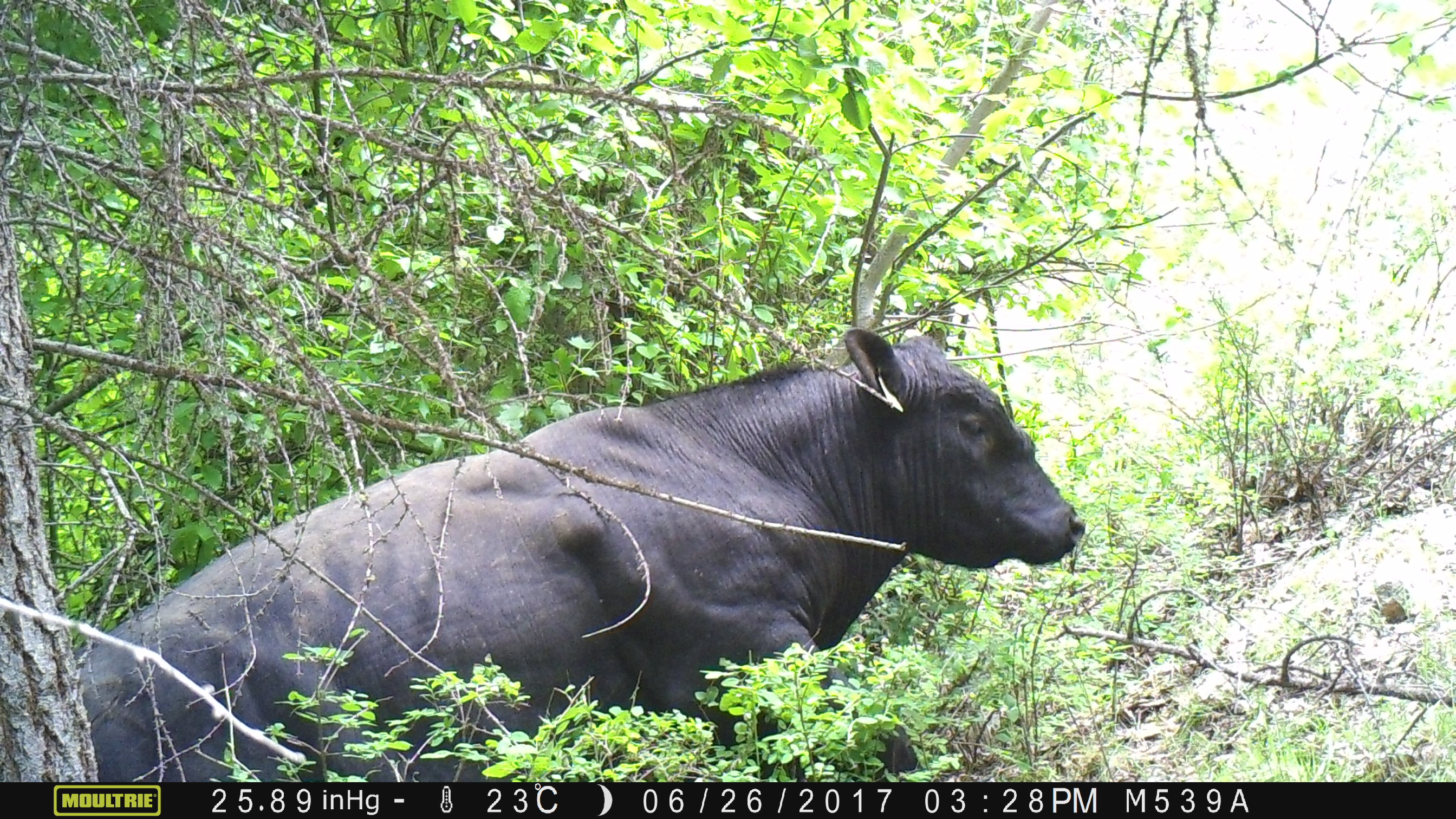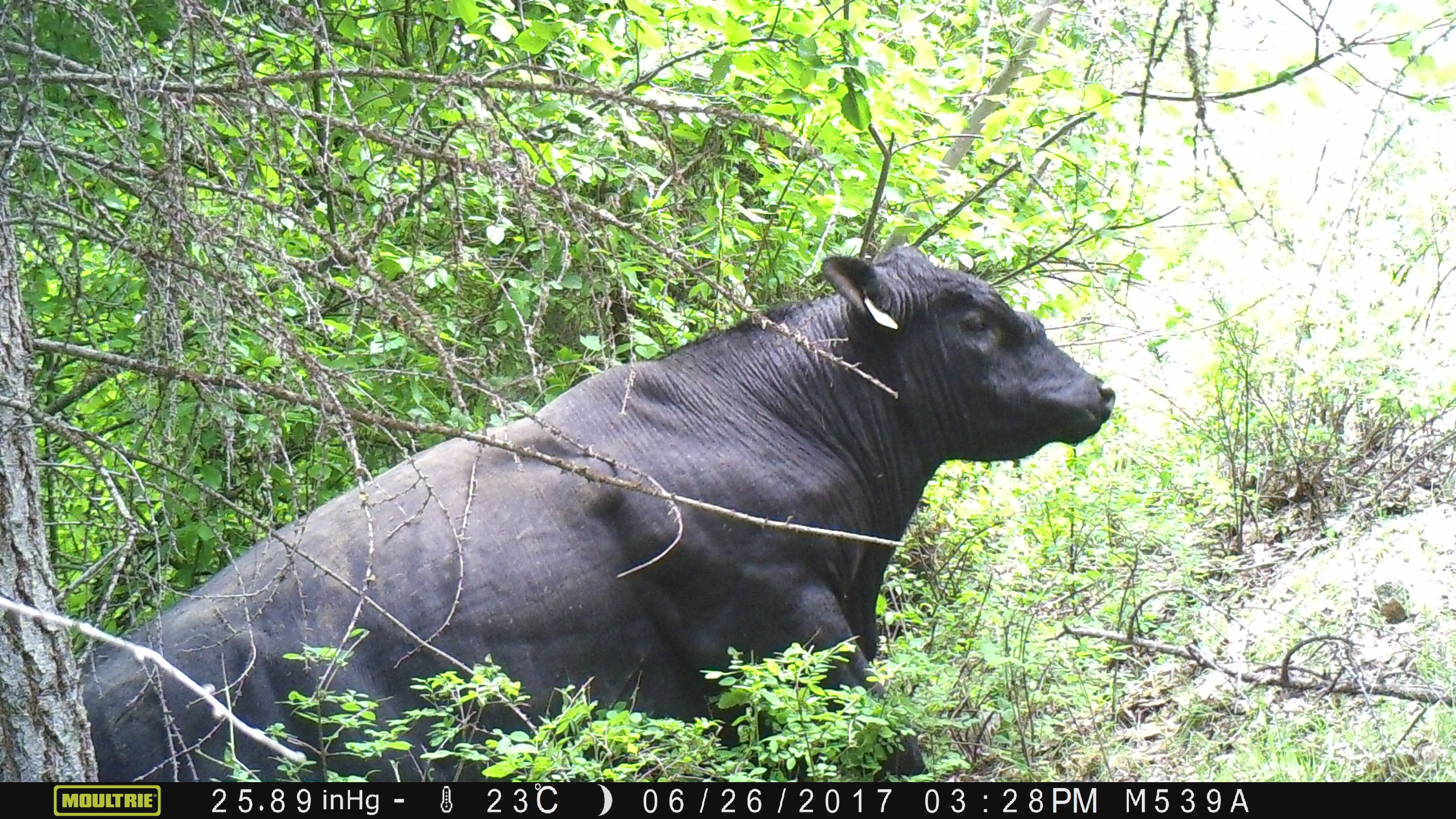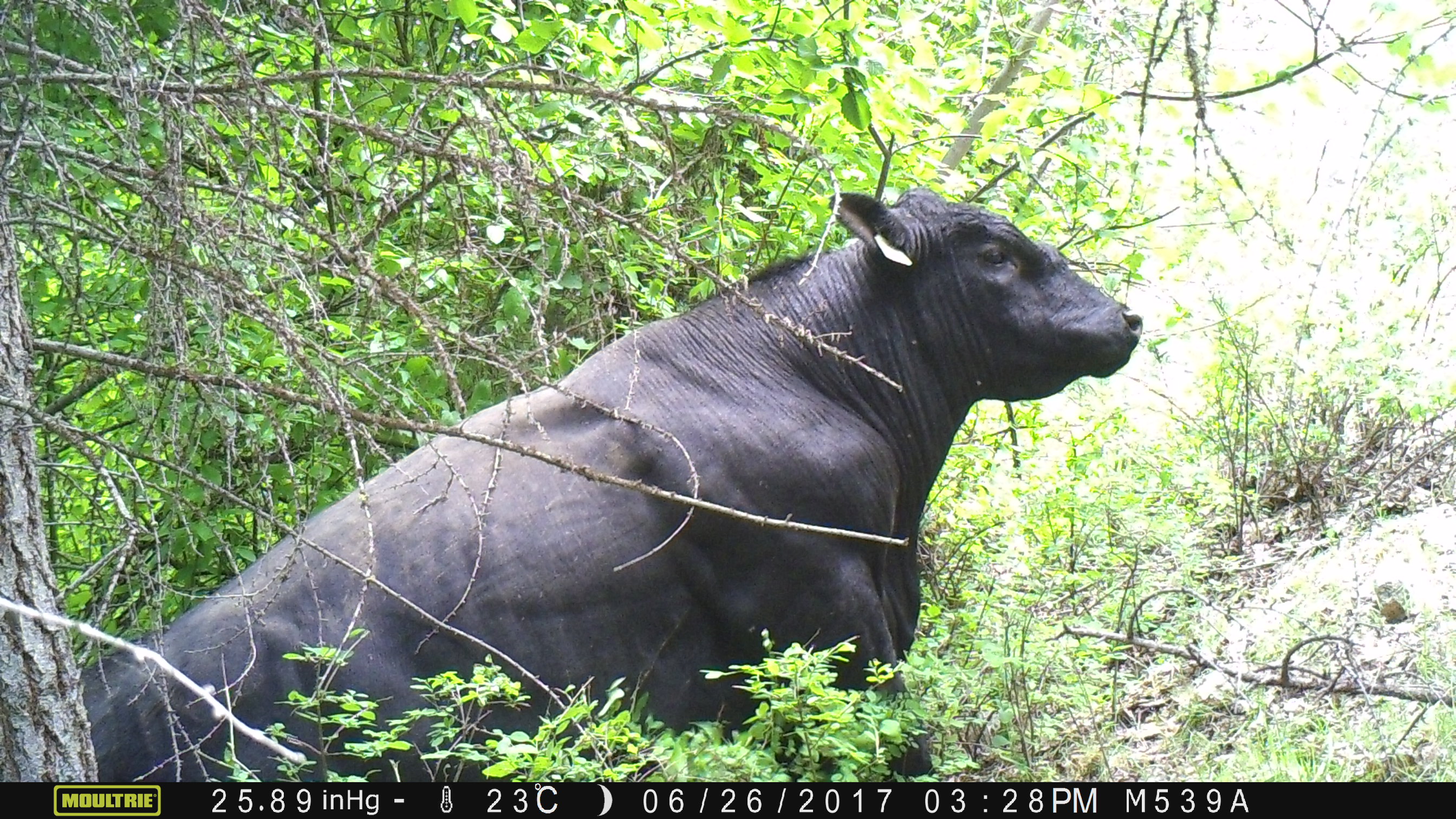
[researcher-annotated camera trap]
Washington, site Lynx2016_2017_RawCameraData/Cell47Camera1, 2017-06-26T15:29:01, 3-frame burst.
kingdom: Animalia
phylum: Chordata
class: Mammalia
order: Artiodactyla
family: Bovidae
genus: Bos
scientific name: Bos taurus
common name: domestic cattle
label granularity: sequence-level